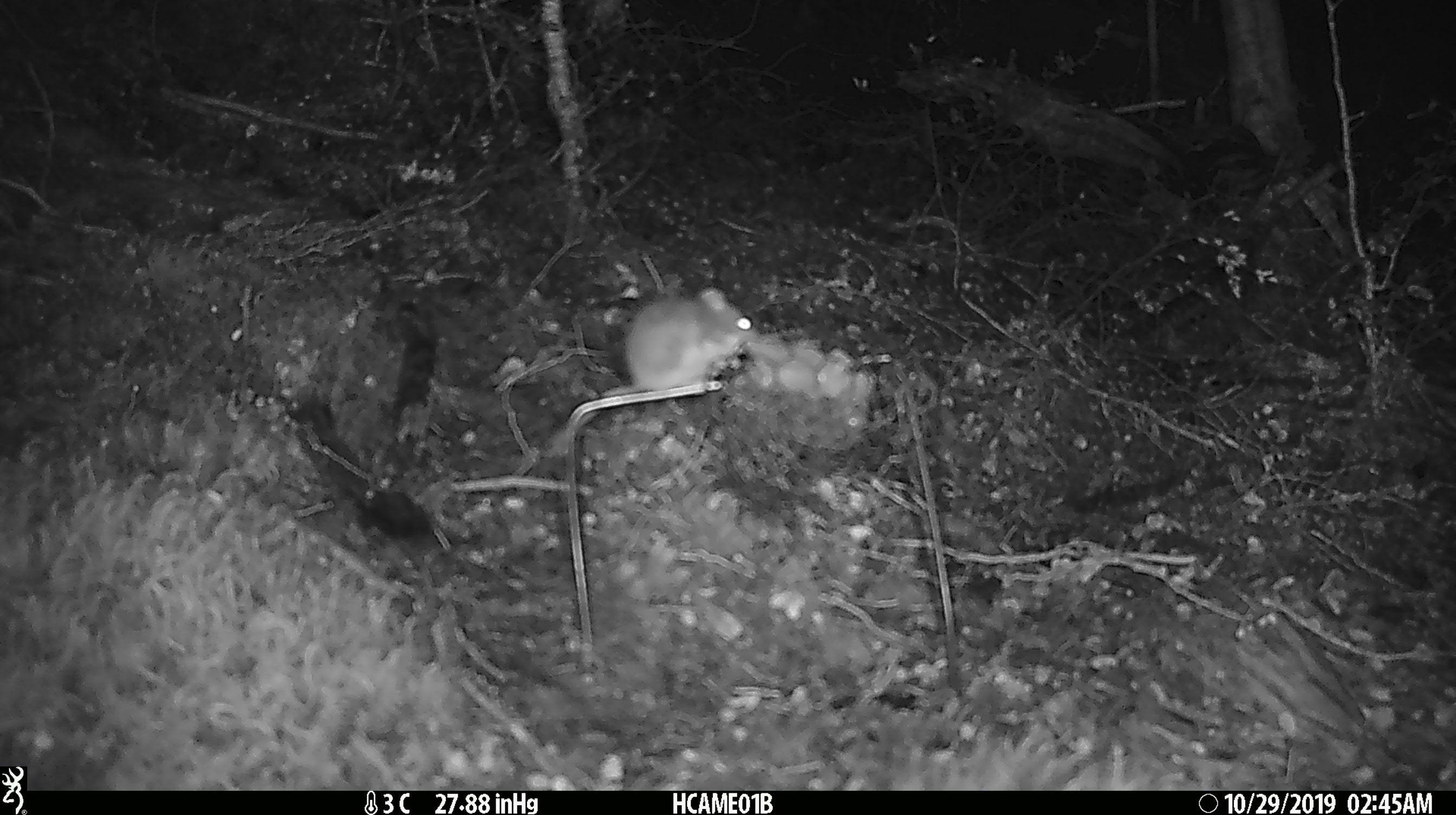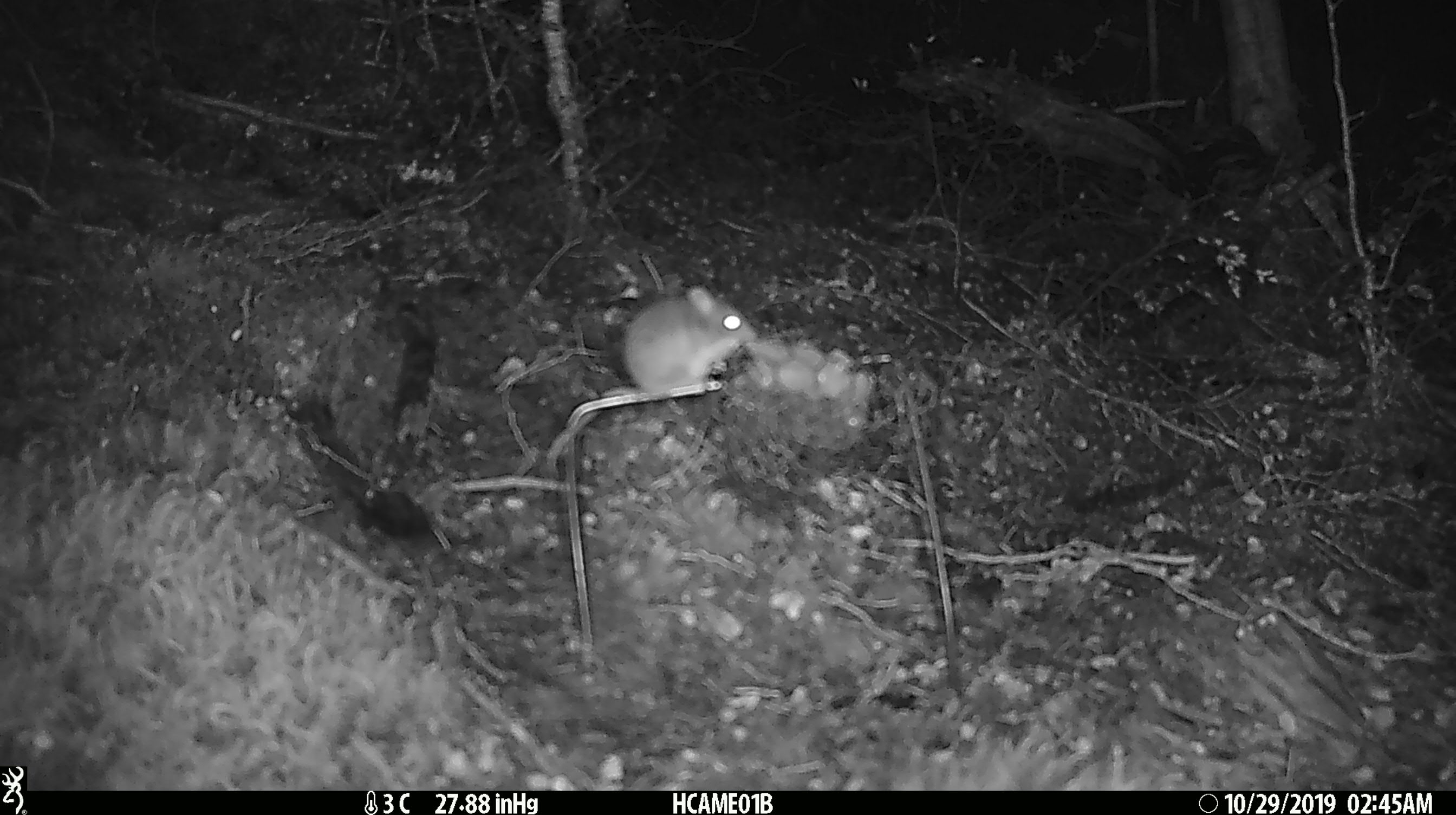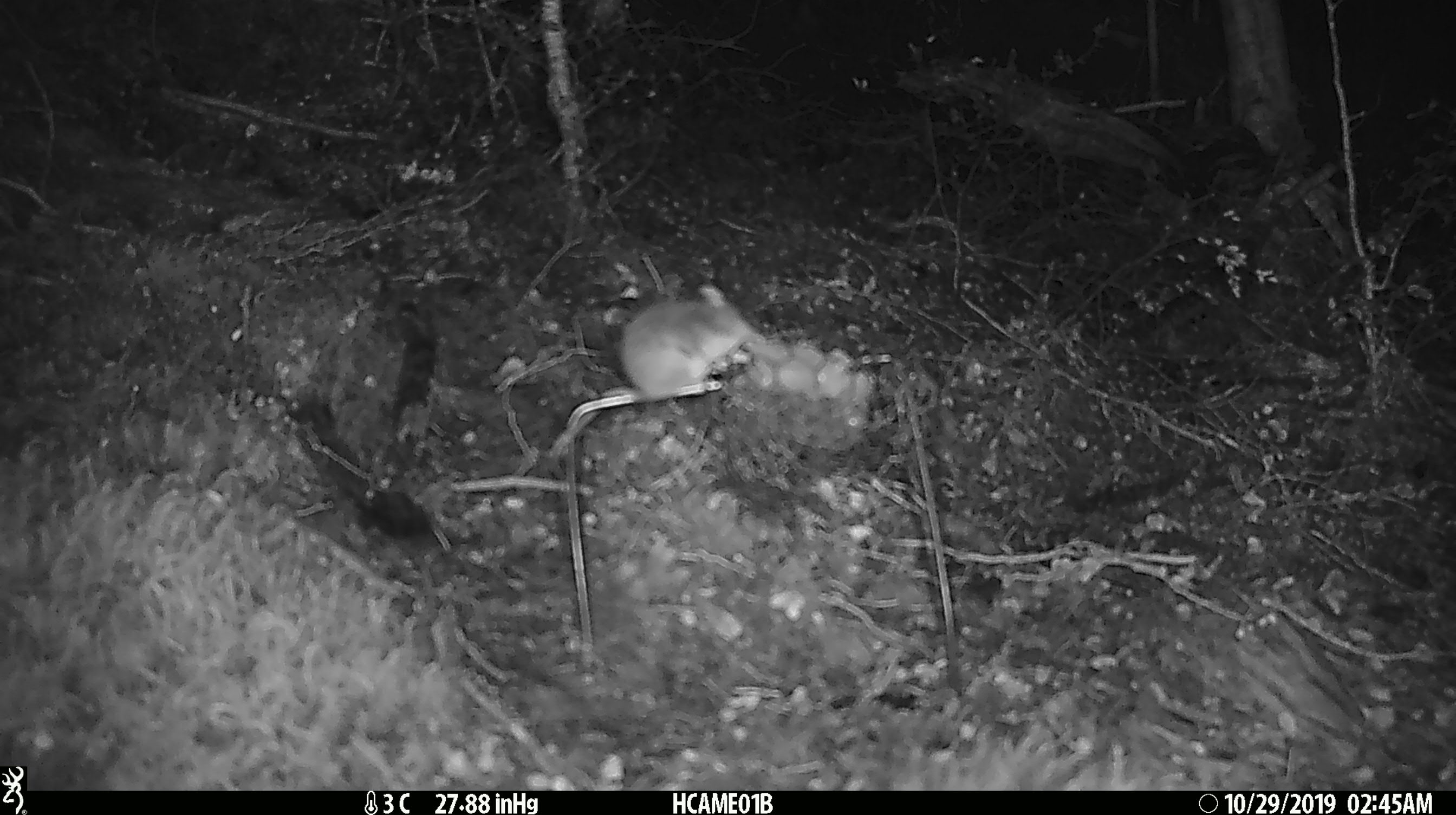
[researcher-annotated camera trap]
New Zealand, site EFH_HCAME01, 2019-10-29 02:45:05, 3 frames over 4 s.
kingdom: Animalia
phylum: Chordata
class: Mammalia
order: Rodentia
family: Muridae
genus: Mus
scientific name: Mus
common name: mouse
Mouse (Mus).